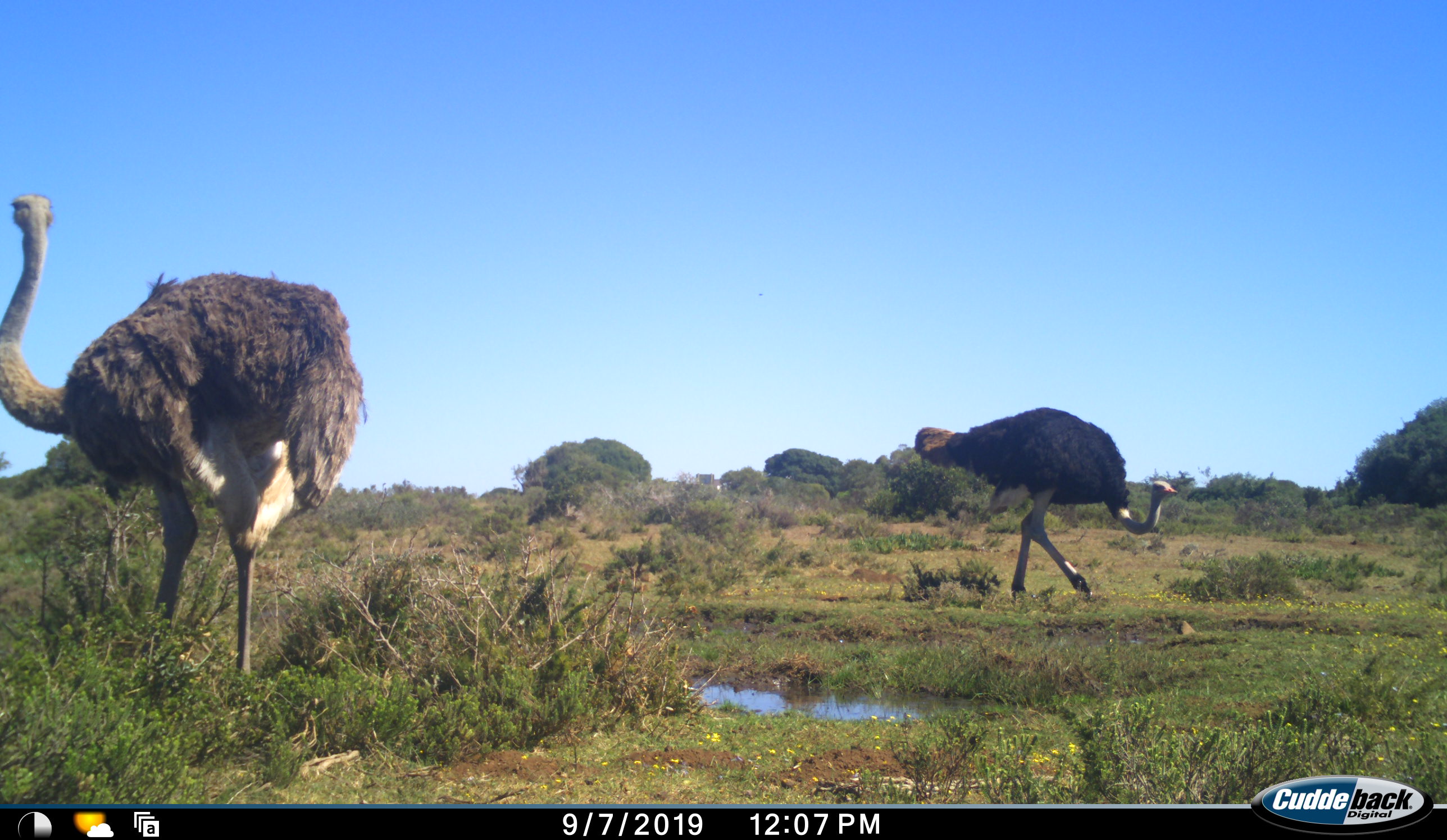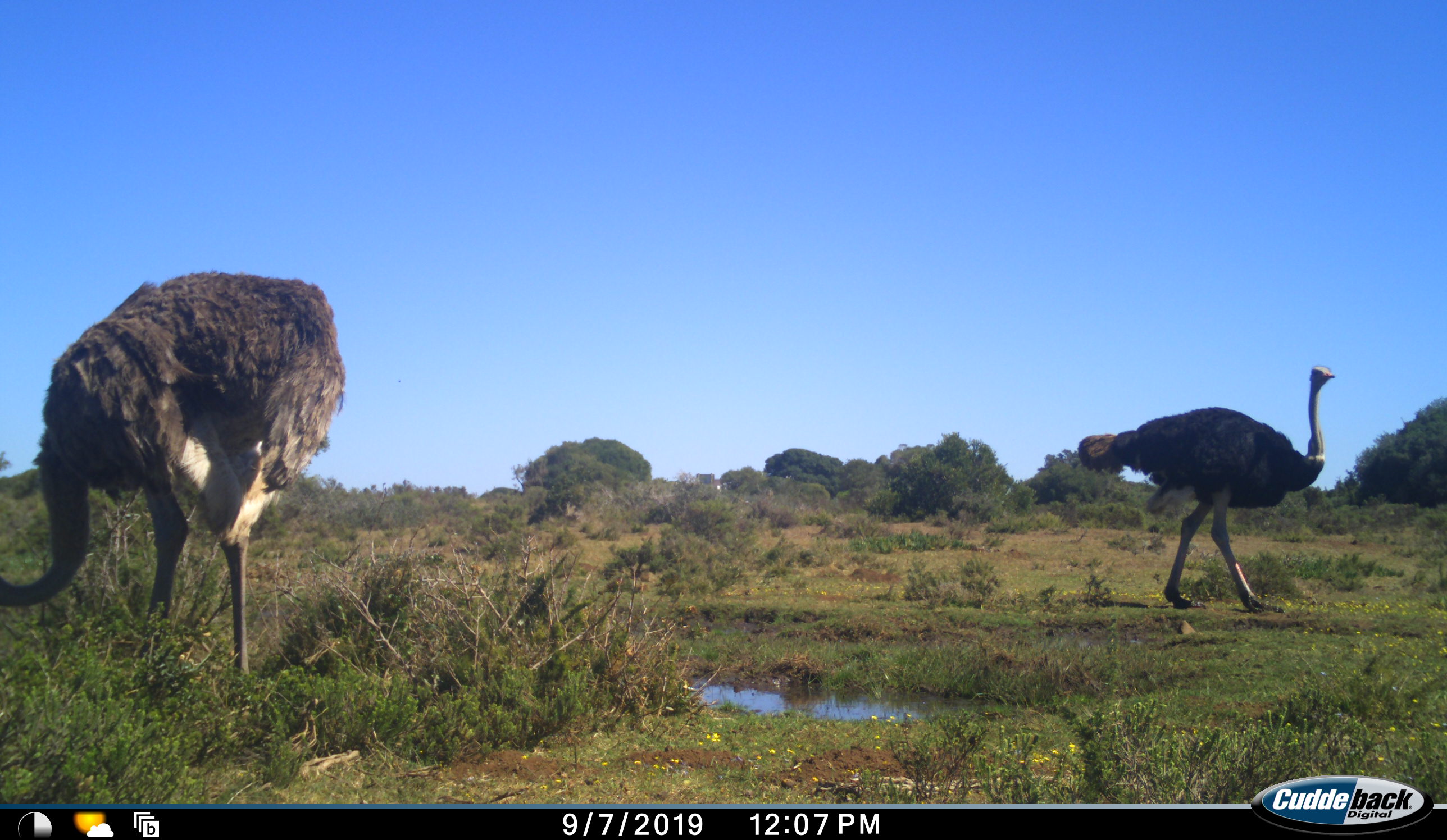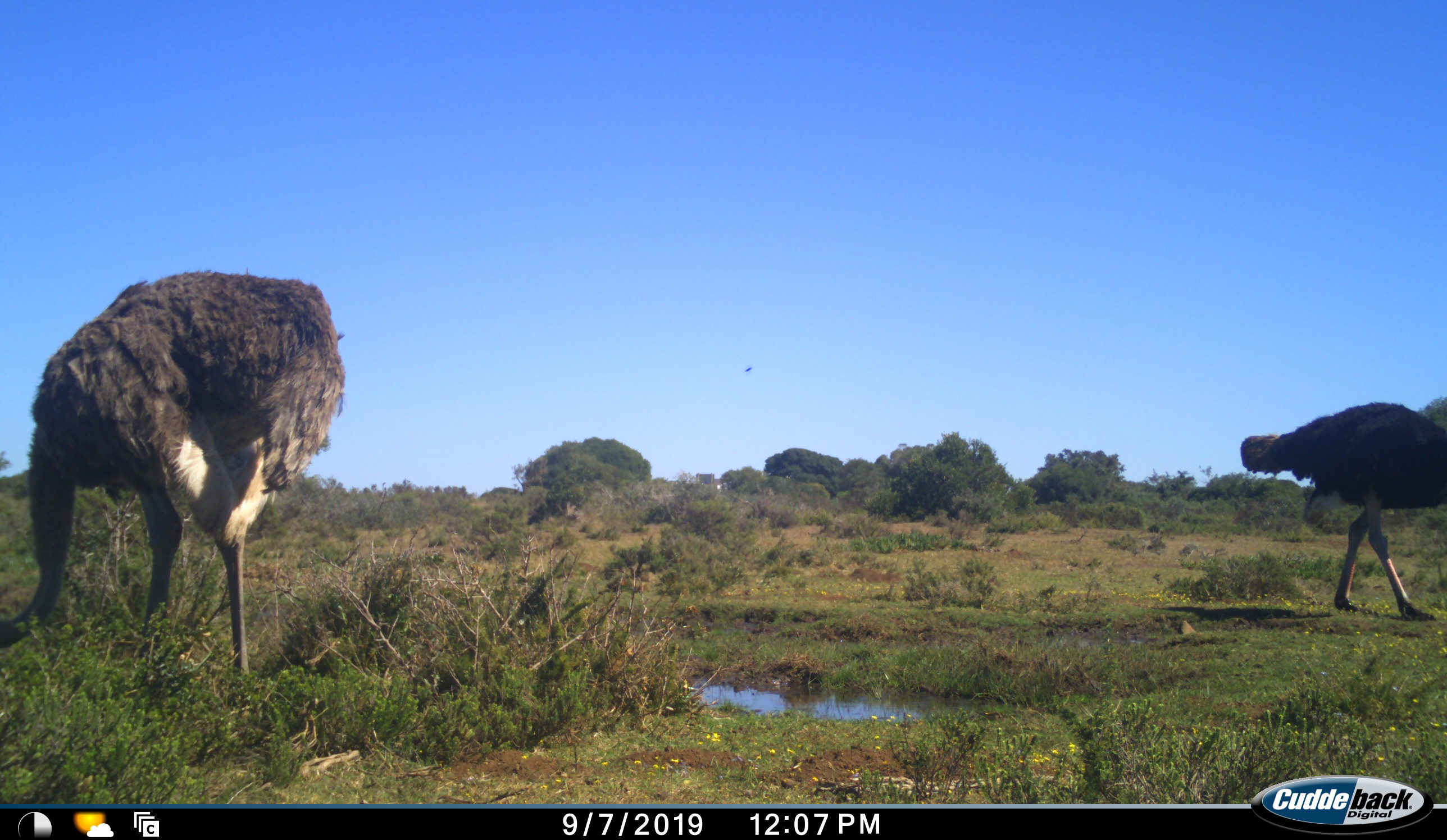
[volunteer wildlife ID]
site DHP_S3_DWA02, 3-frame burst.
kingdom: Animalia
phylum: Chordata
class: Aves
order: Struthioniformes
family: Struthionidae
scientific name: Struthionidae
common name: ostrich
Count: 2.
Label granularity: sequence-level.